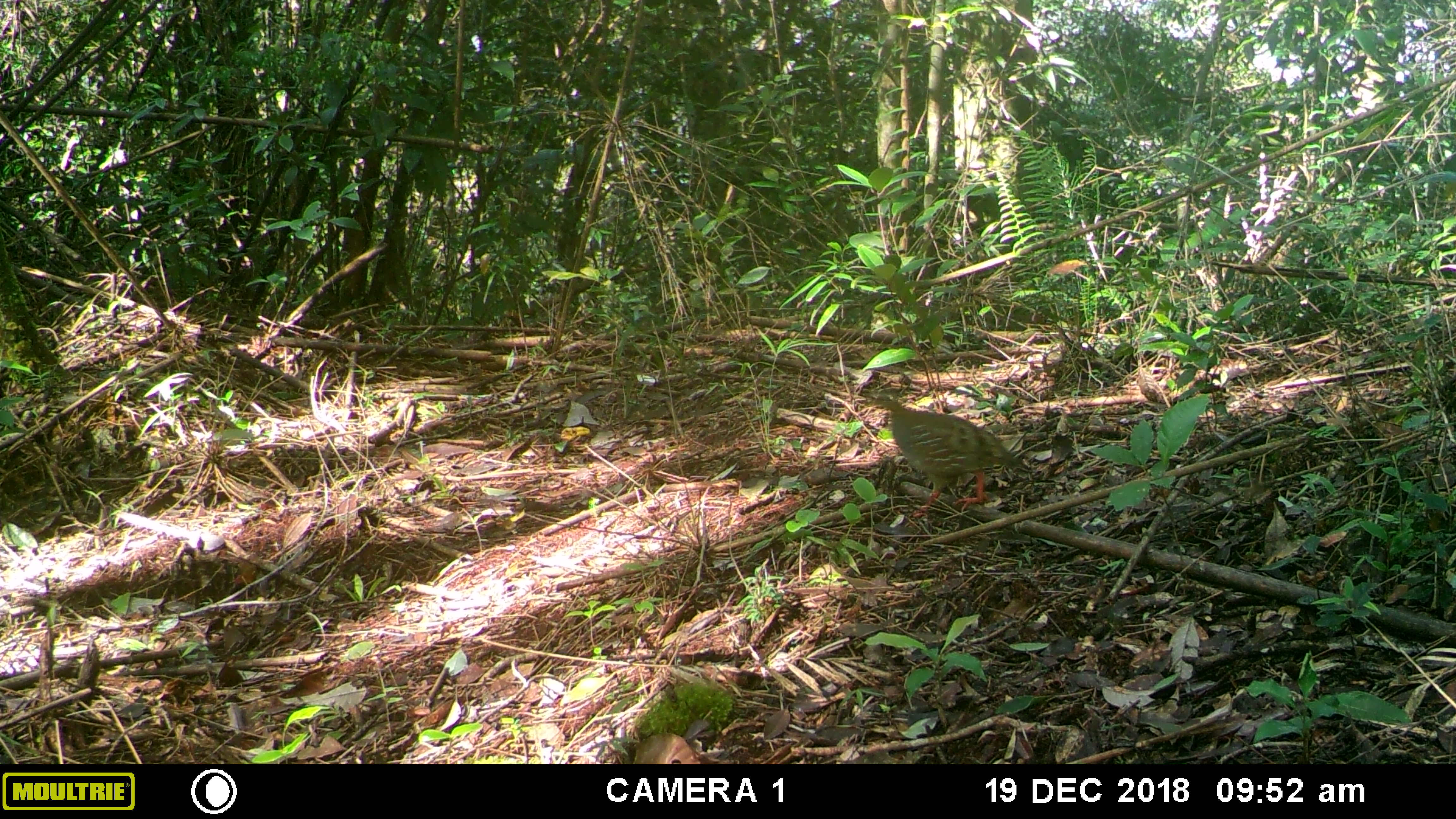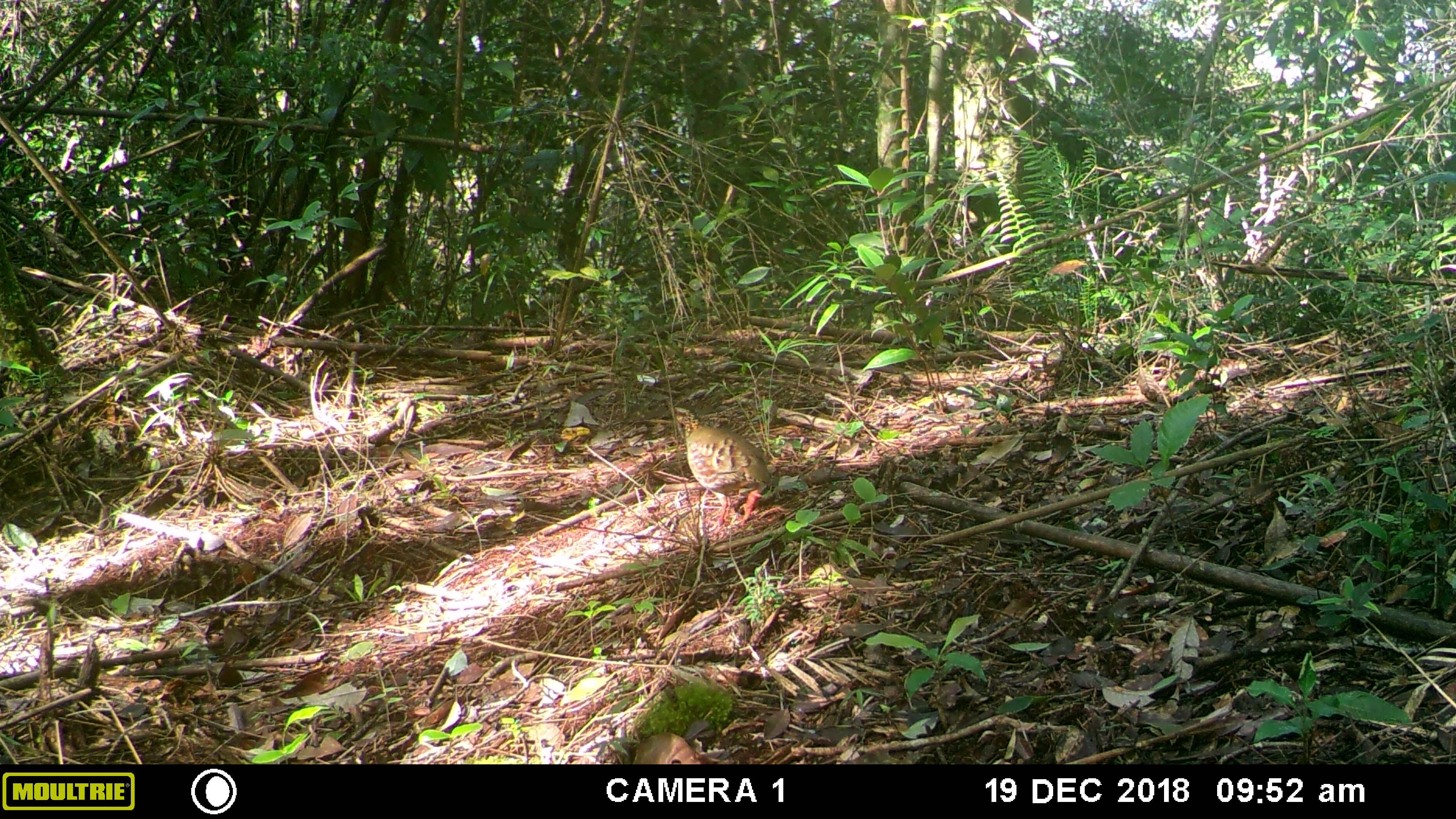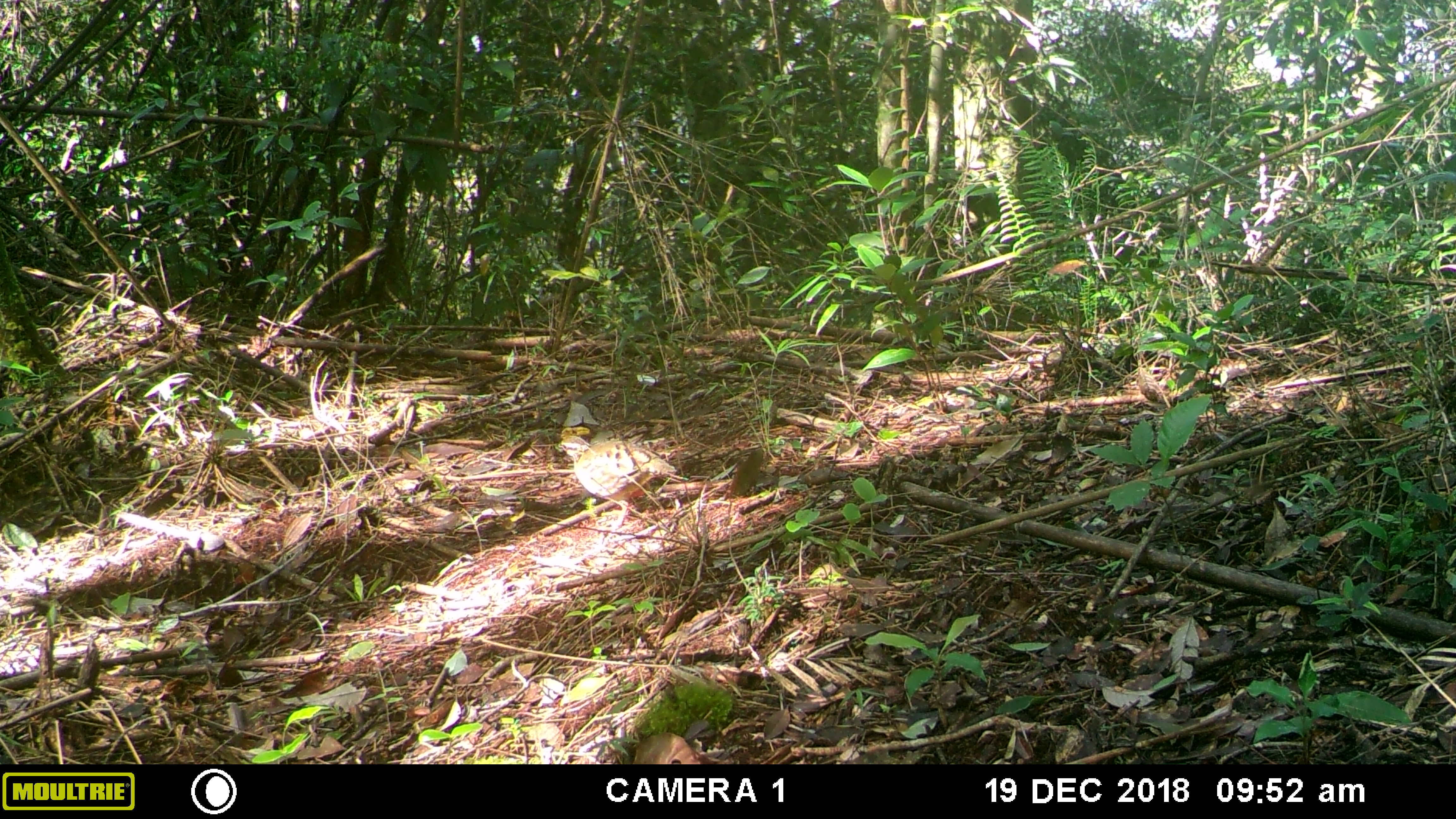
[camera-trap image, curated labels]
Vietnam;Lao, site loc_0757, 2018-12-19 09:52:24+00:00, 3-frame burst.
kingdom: Animalia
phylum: Chordata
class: Aves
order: Galliformes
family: Phasianidae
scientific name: Phasianidae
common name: partridge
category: unidentified partridge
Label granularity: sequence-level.